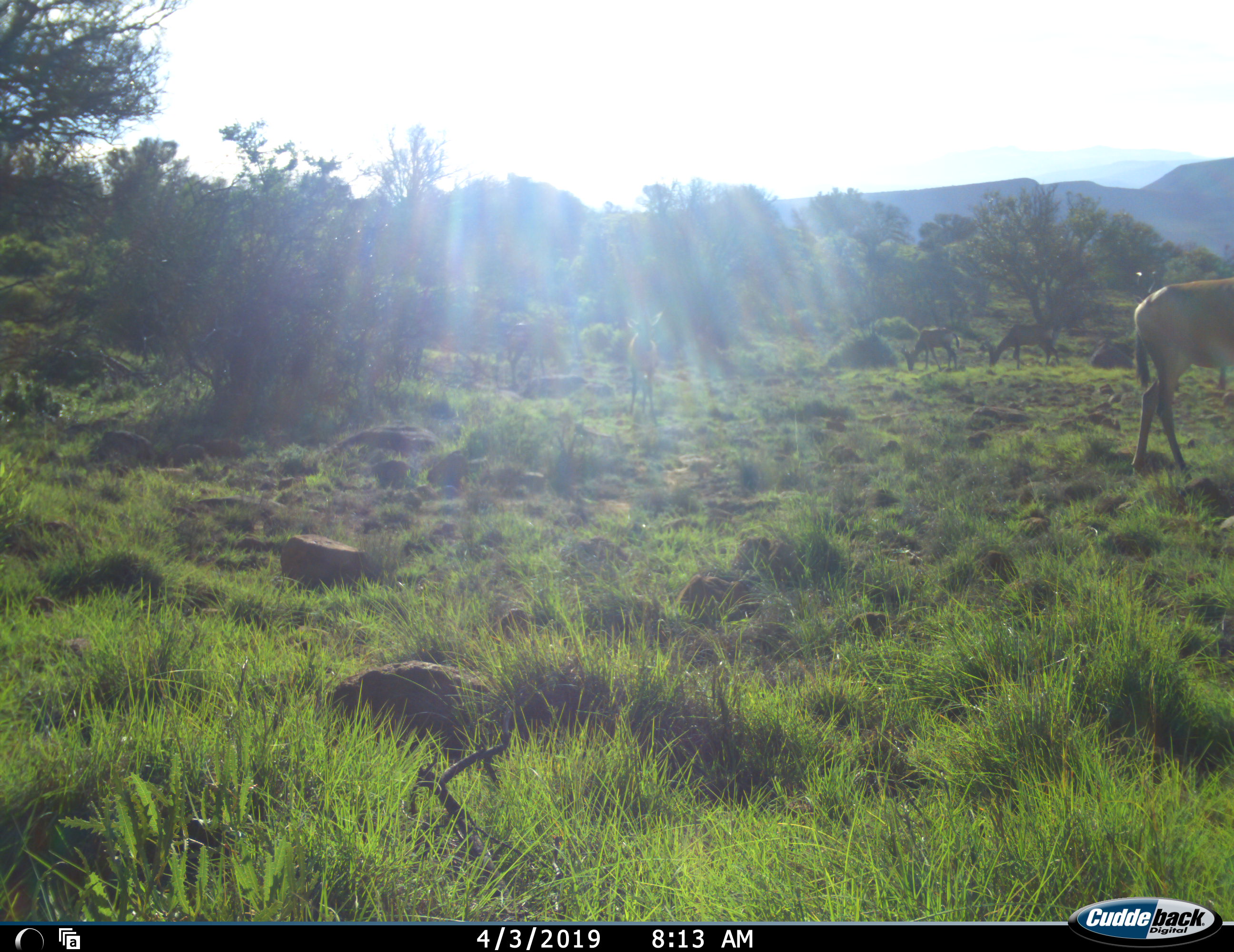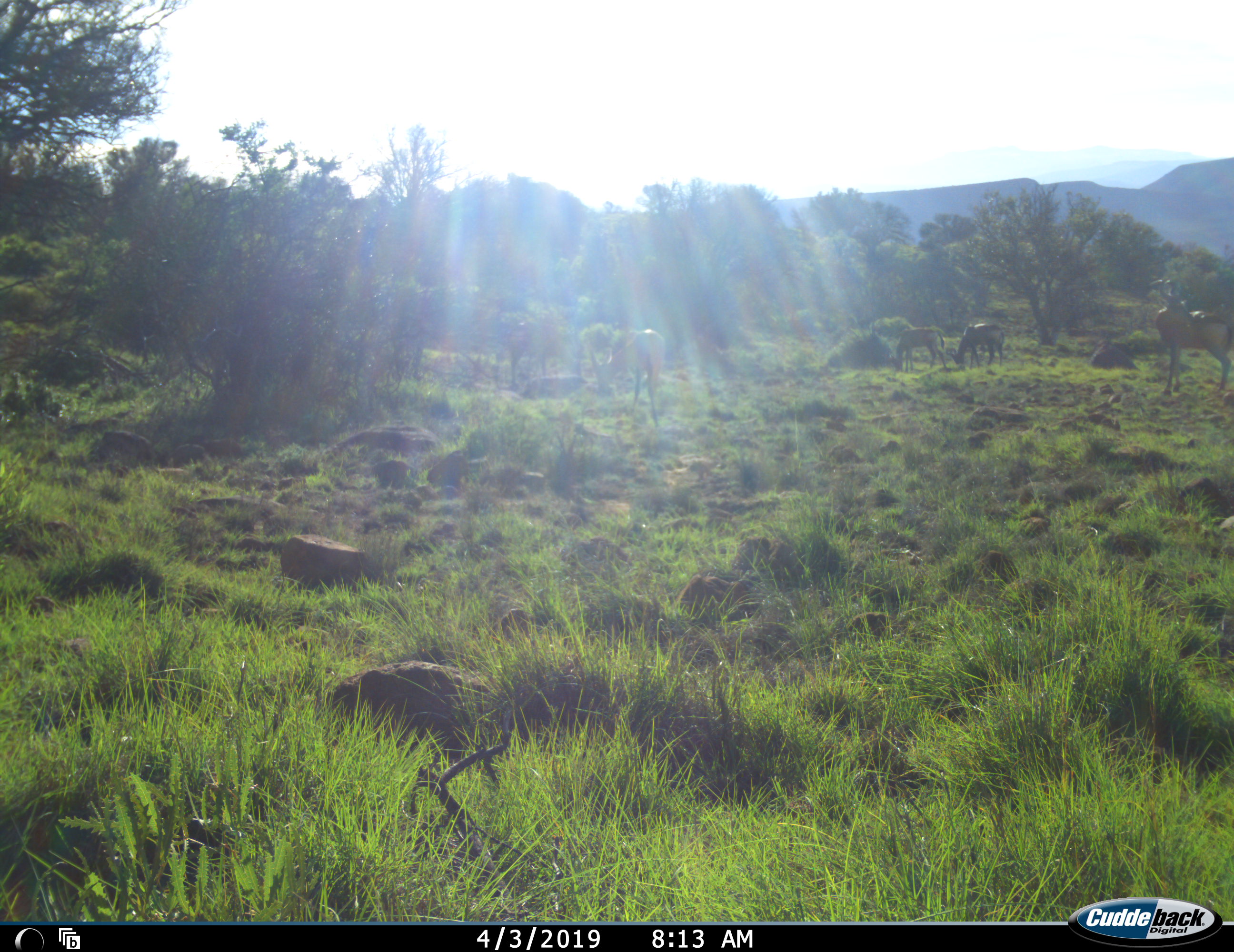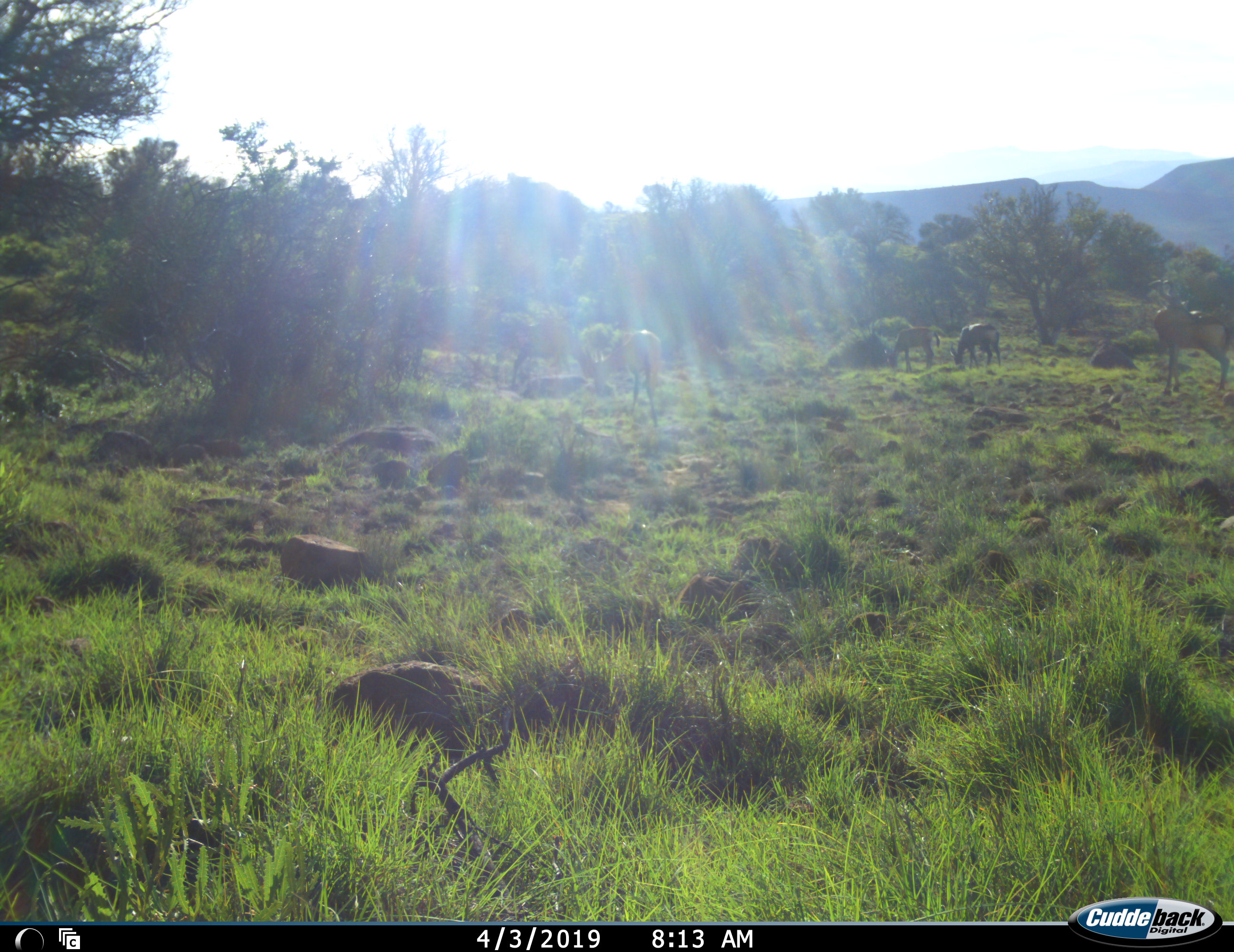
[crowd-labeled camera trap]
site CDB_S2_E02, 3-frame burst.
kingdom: Animalia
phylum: Chordata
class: Mammalia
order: Artiodactyla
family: Bovidae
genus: Alcelaphus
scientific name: Alcelaphus buselaphus caama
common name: red hartebeest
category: hartebeestred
Hartebeestred (red hartebeest) (Alcelaphus buselaphus caama), count 6. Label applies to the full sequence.